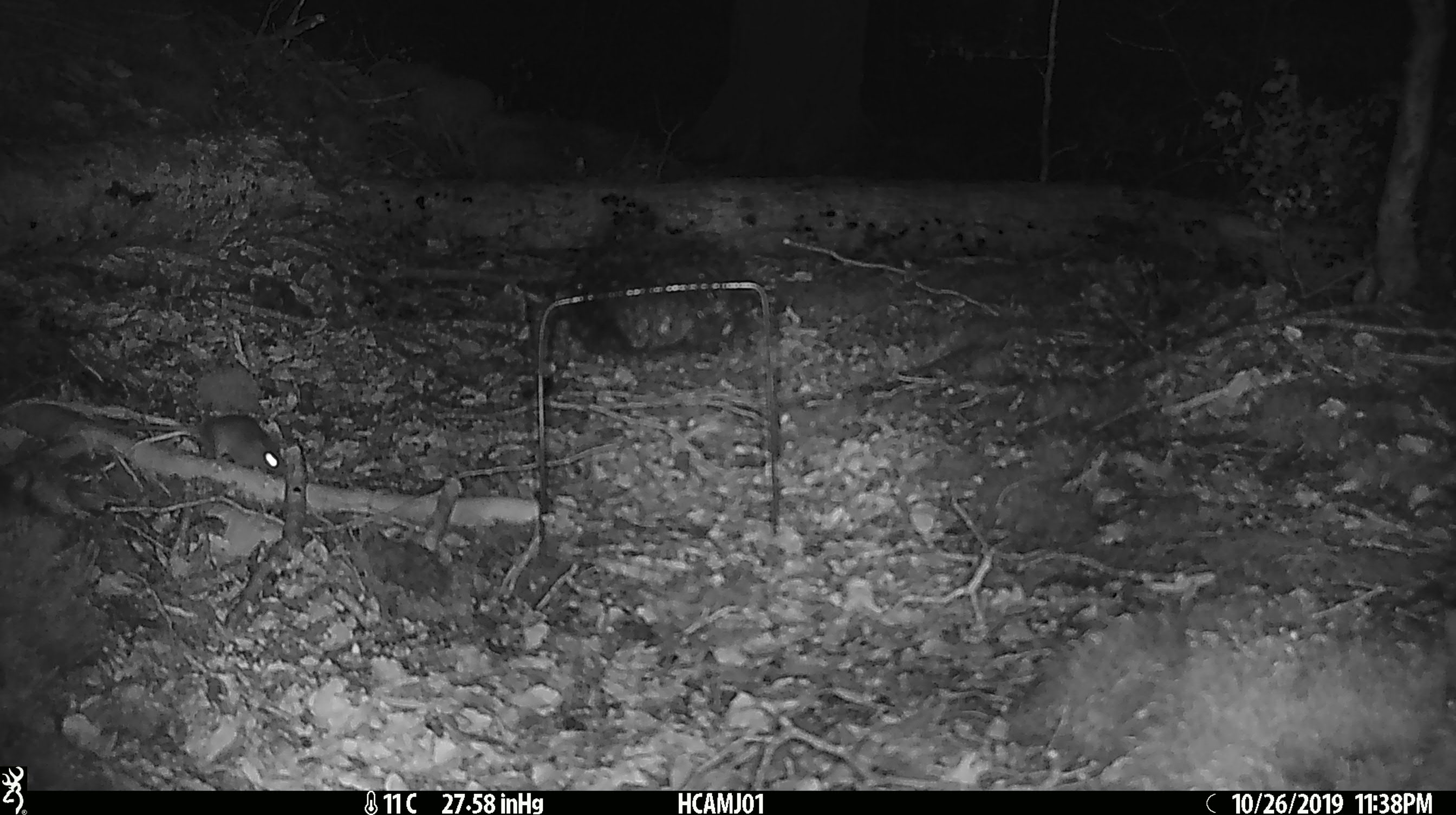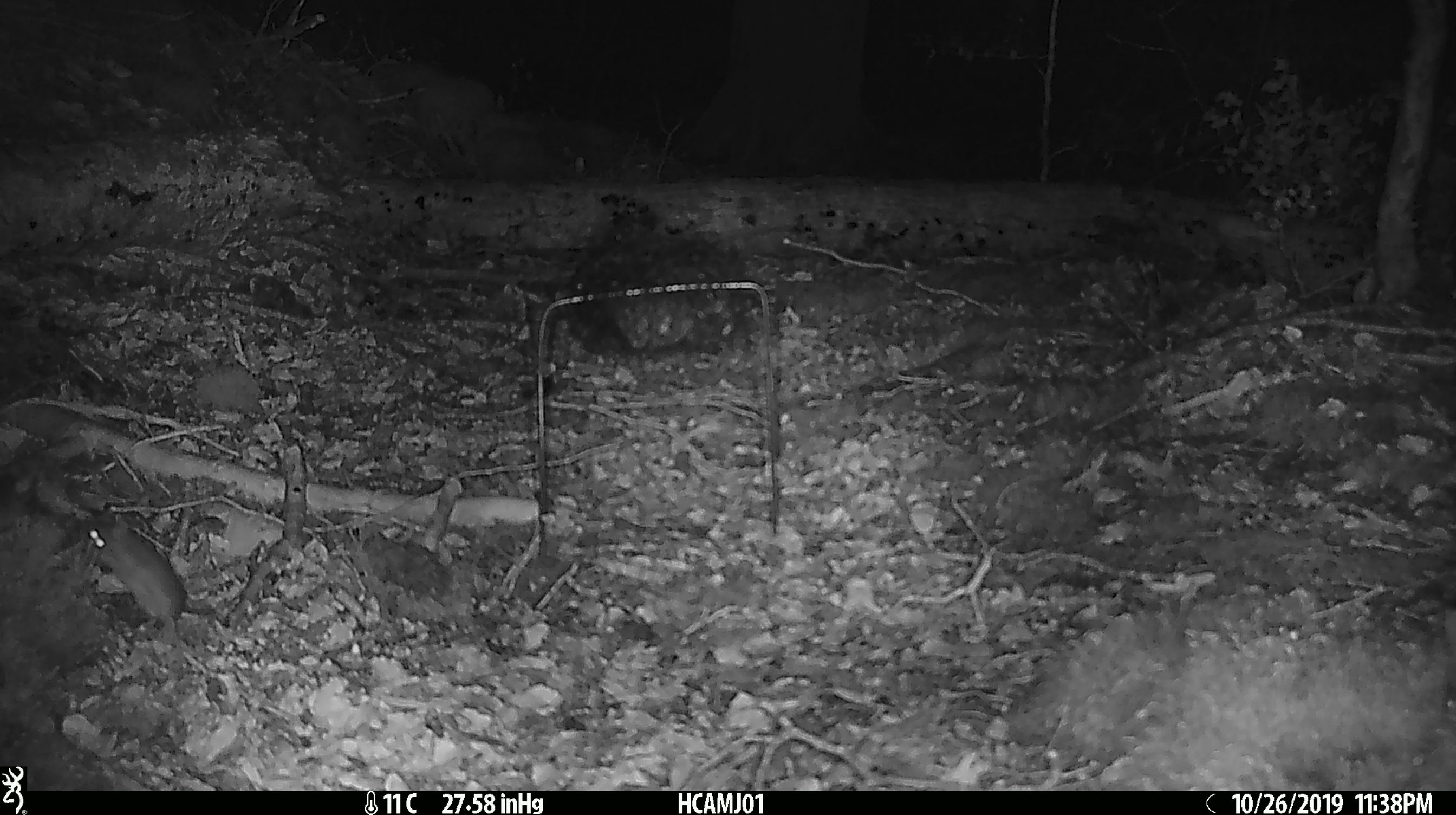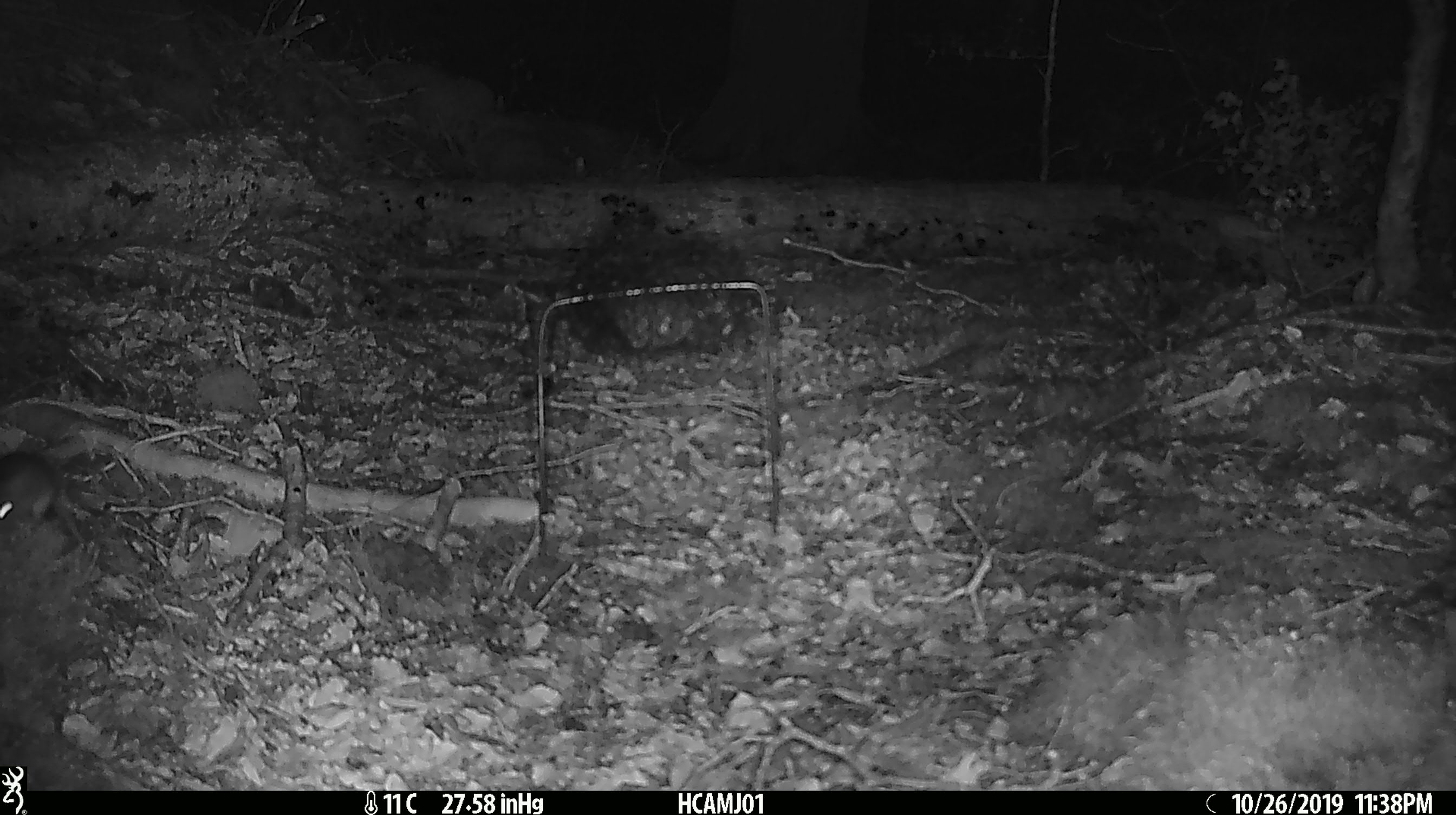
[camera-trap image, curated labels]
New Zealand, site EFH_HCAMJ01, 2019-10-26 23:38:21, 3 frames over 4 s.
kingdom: Animalia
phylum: Chordata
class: Mammalia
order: Rodentia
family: Muridae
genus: Mus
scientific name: Mus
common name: mouse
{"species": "mouse (Mus)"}